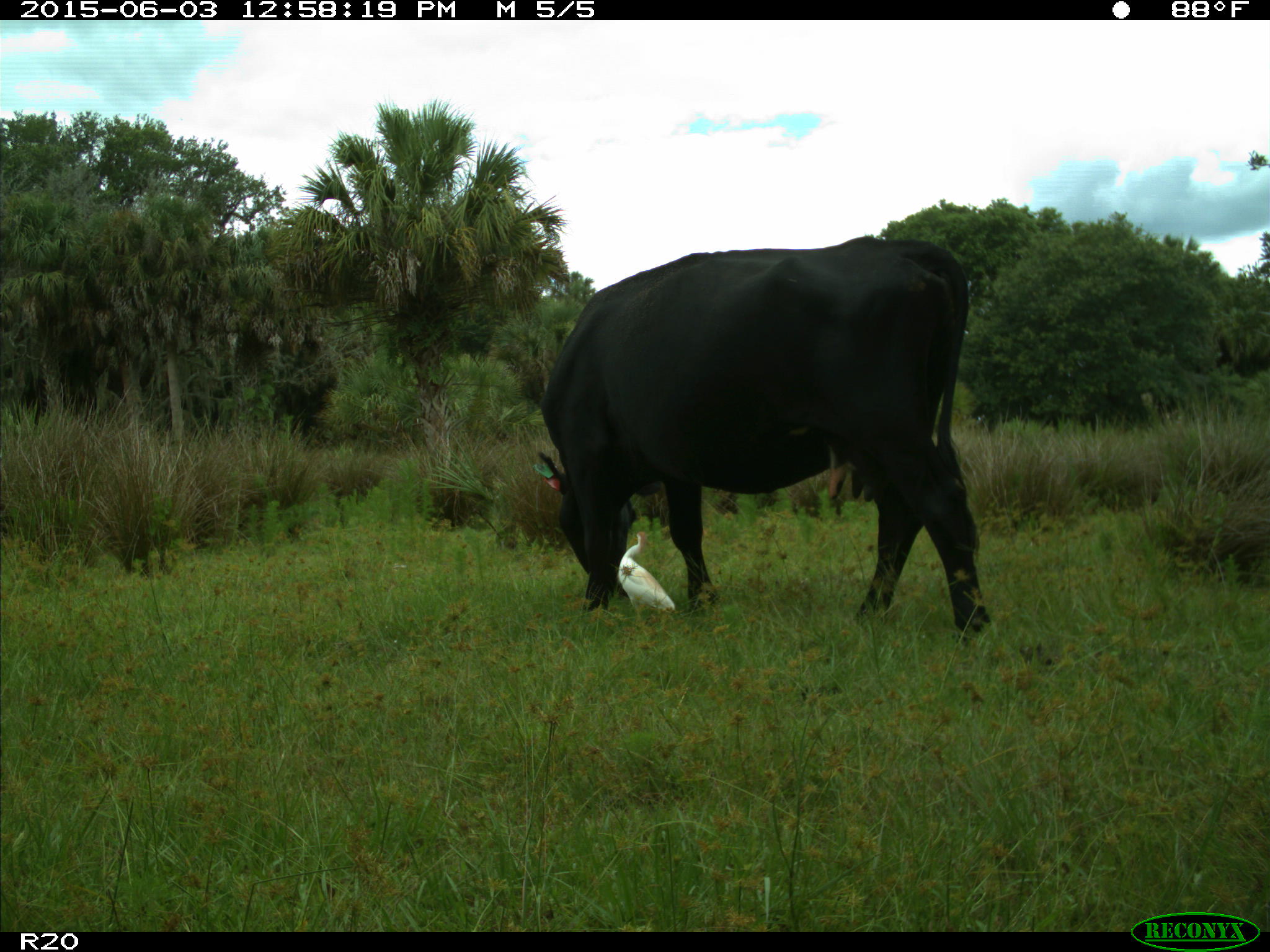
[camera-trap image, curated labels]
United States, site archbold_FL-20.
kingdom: Animalia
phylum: Chordata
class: Mammalia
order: Artiodactyla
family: Bovidae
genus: Bos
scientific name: Bos taurus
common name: domestic cow